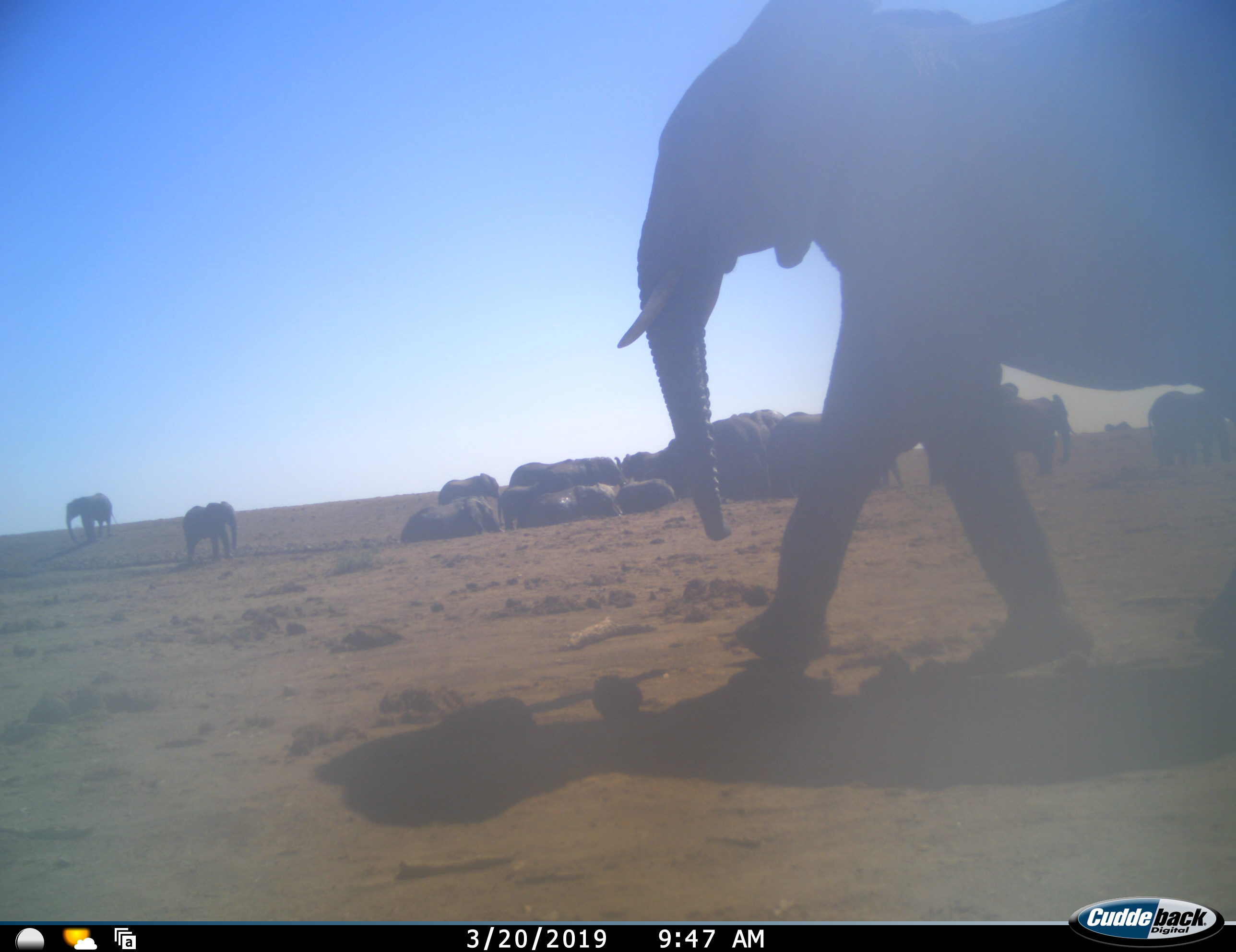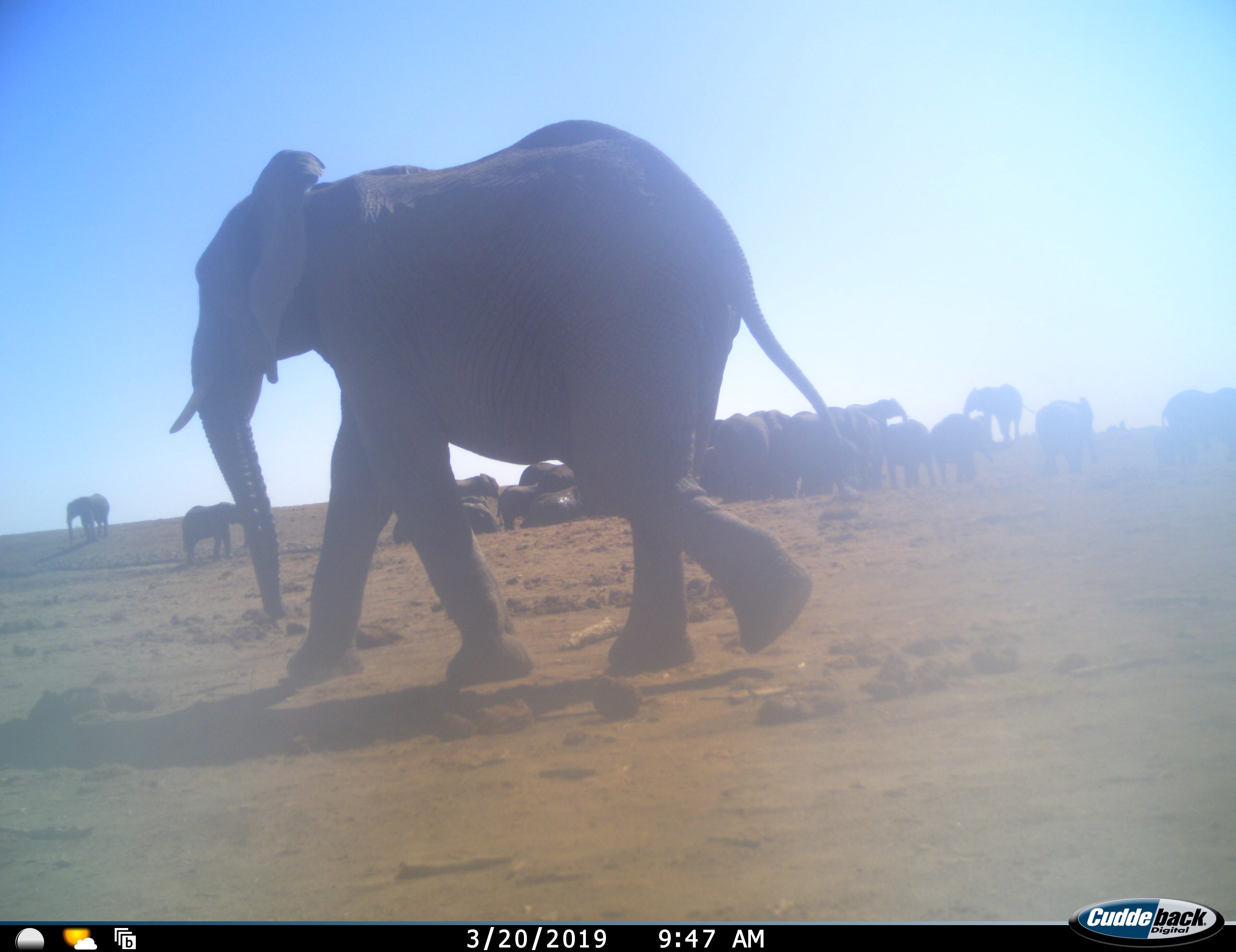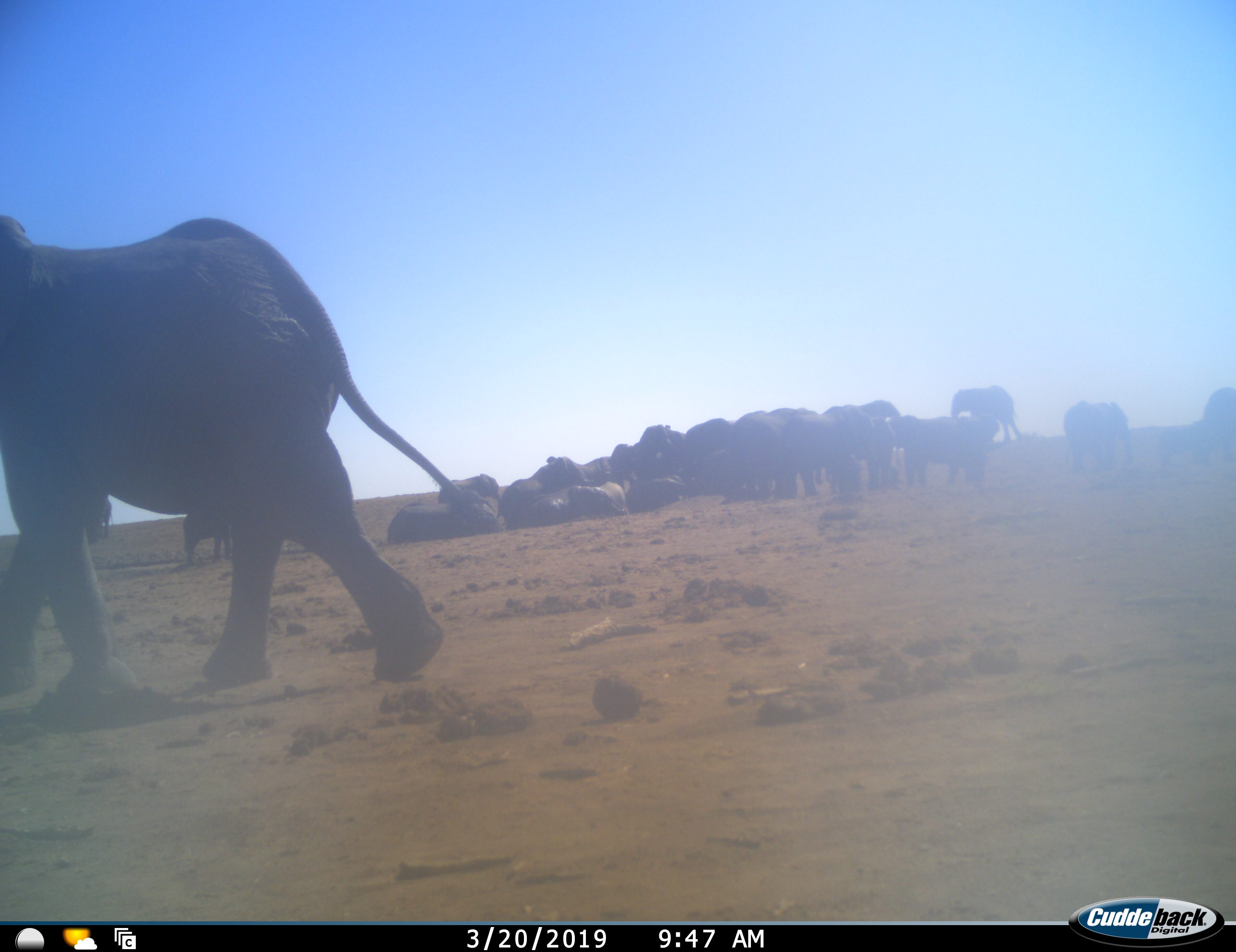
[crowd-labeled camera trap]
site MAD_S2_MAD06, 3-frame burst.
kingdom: Animalia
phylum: Chordata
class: Mammalia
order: Proboscidea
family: Elephantidae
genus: Loxodonta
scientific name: Loxodonta africana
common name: african bush elephant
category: elephant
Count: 11-50.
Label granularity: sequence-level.